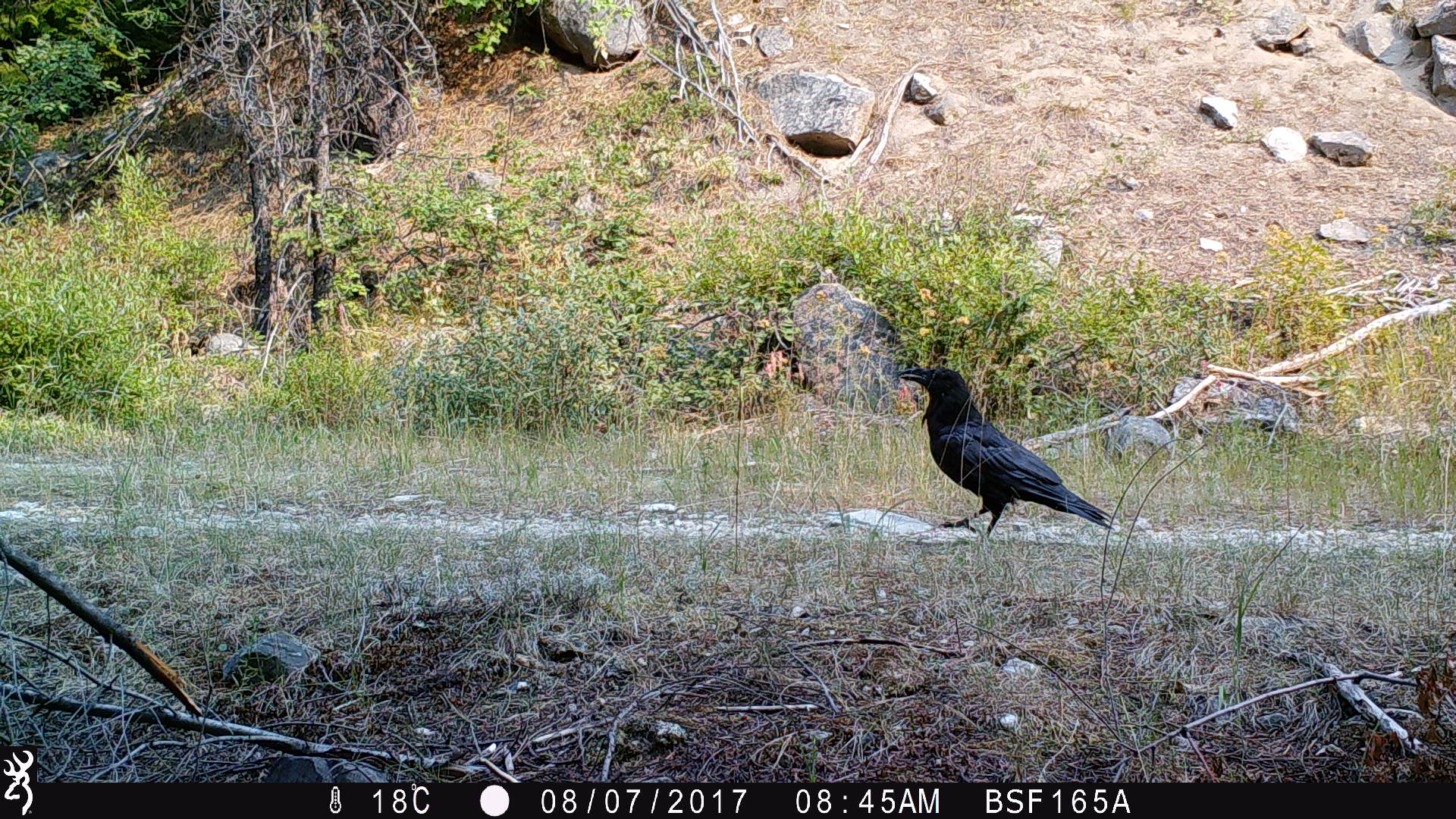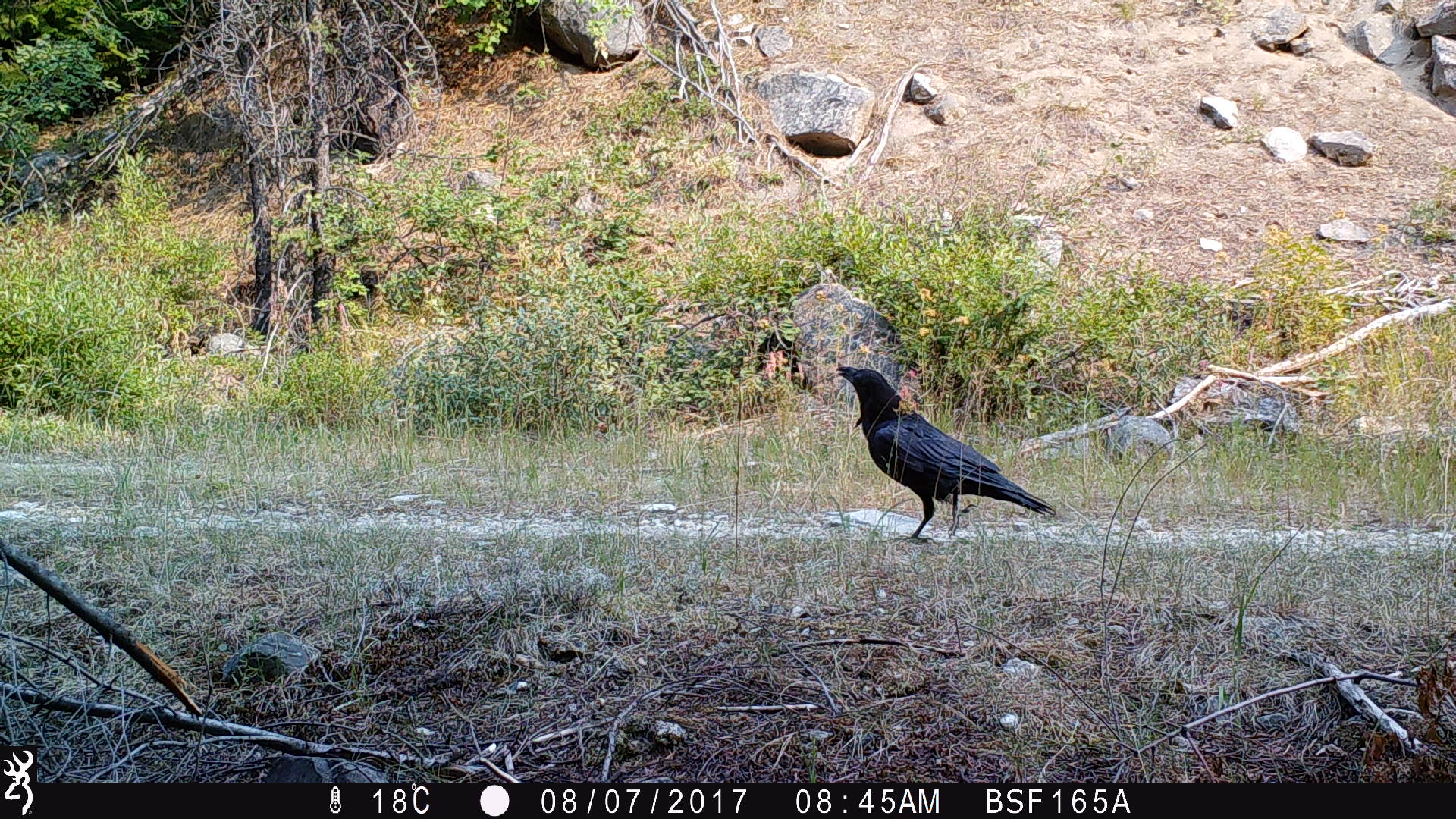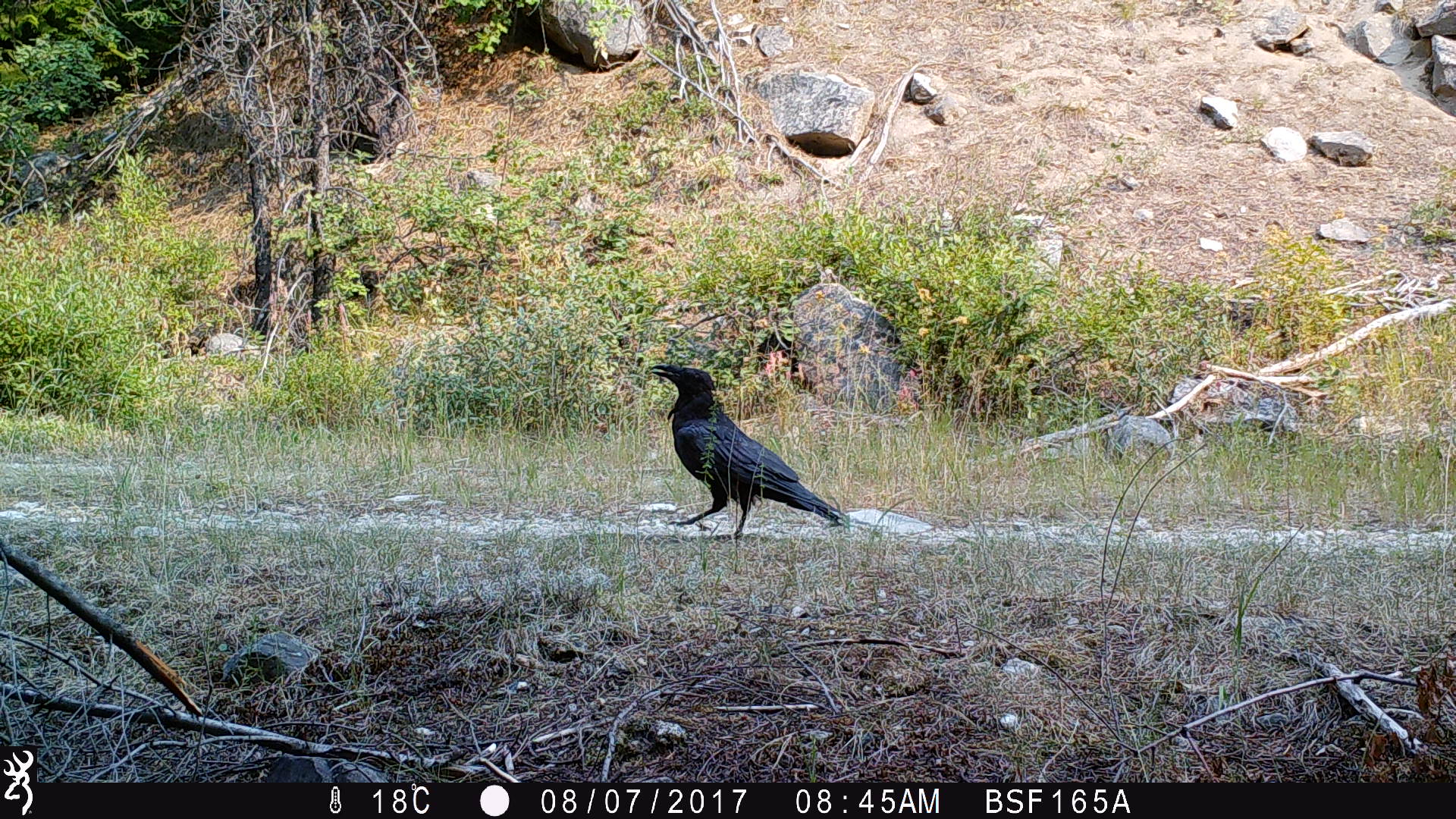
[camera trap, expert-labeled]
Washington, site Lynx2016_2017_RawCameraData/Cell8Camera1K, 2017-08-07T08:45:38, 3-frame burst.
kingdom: Animalia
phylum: Chordata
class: Aves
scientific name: Aves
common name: birds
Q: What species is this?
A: Aves (birds).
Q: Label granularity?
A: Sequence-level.